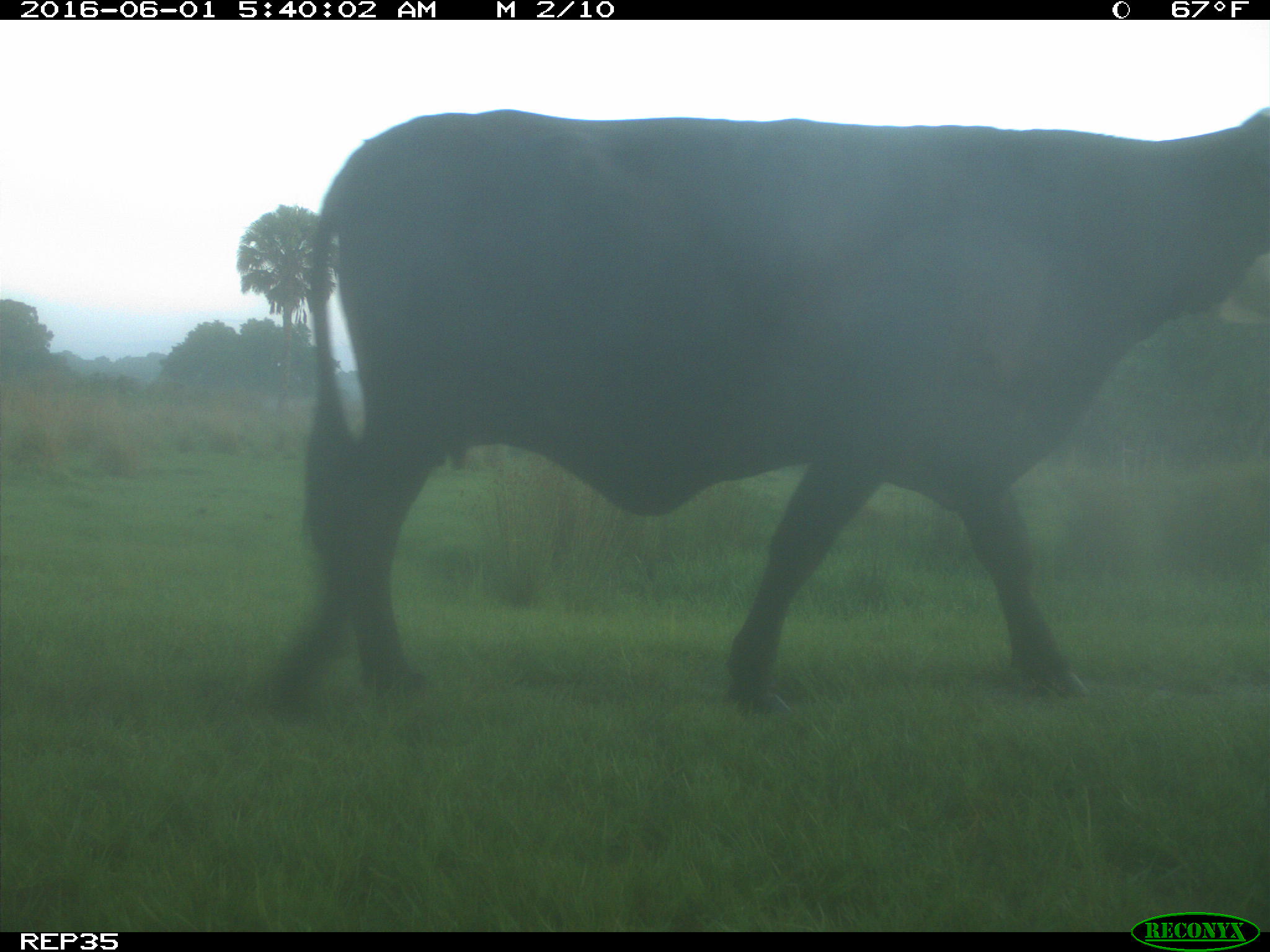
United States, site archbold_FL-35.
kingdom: Animalia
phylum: Chordata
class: Mammalia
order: Artiodactyla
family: Bovidae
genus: Bos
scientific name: Bos taurus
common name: domestic cow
Bos taurus (domestic cow).